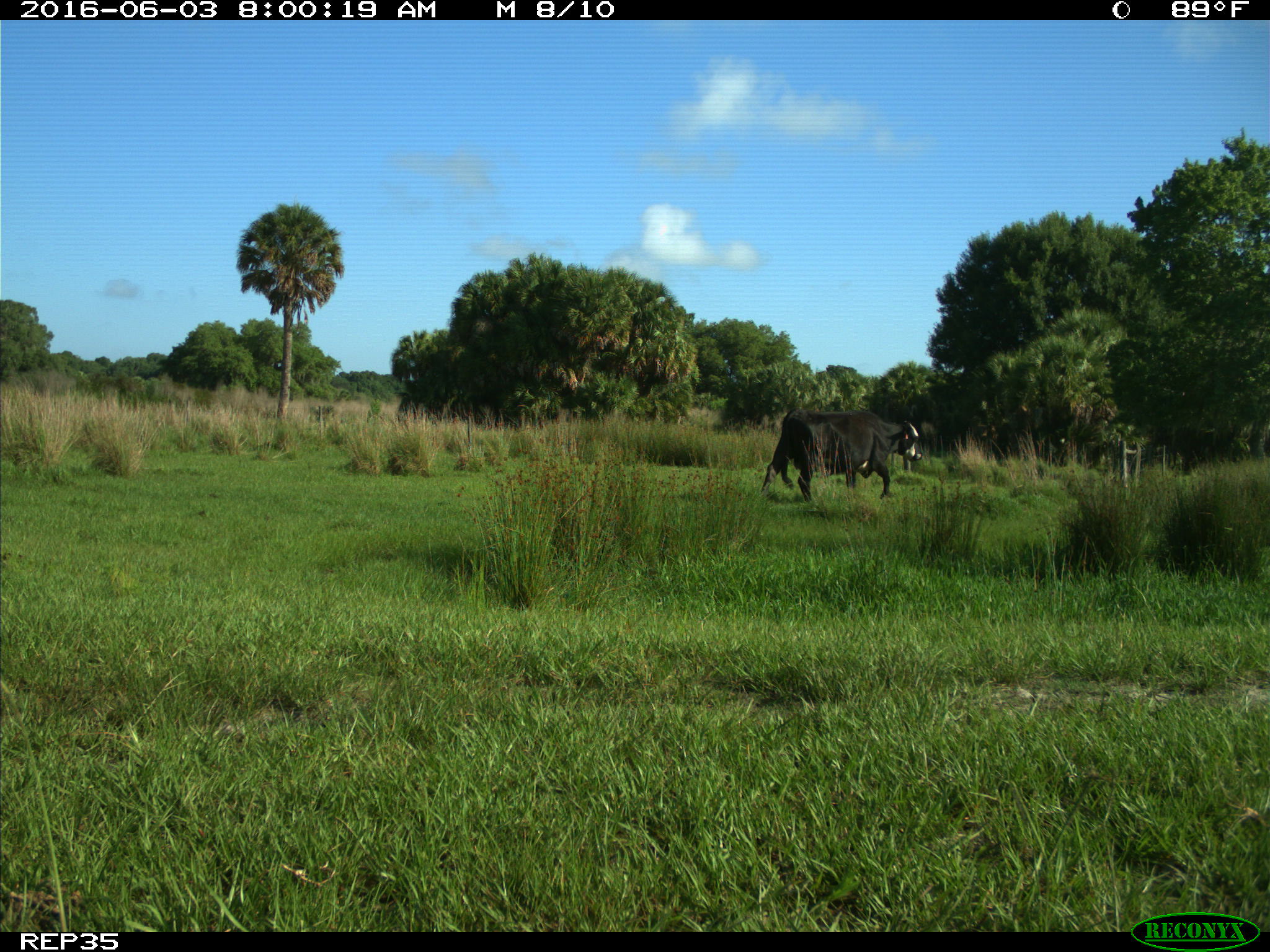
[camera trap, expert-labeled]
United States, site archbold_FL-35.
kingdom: Animalia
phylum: Chordata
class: Mammalia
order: Artiodactyla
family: Bovidae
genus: Bos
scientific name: Bos taurus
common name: domestic cow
Bos taurus (domestic cow).